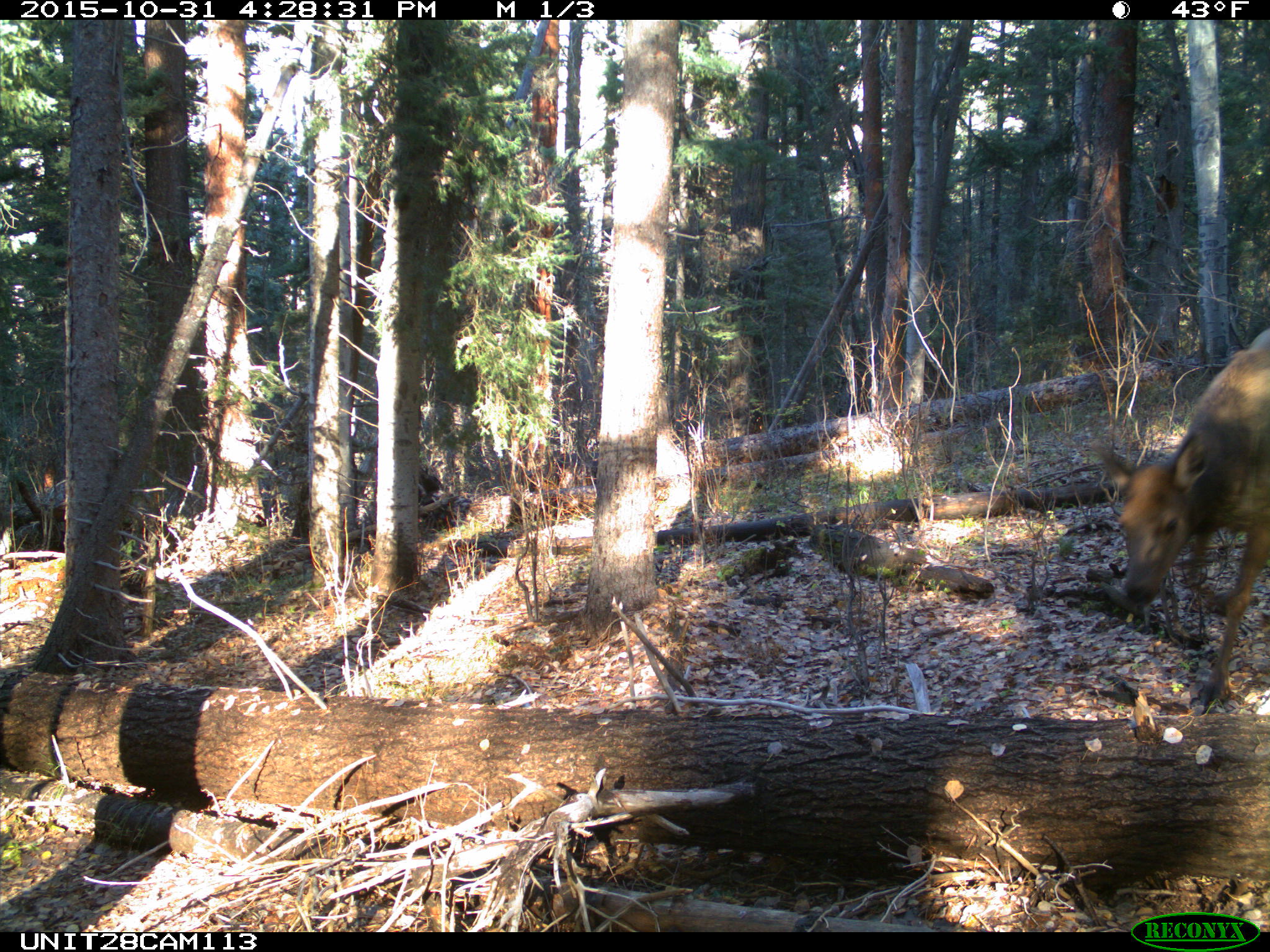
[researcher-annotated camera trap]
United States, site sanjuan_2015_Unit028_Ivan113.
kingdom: Animalia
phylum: Chordata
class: Mammalia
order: Artiodactyla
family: Cervidae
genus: Cervus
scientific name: Cervus elaphus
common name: red deer